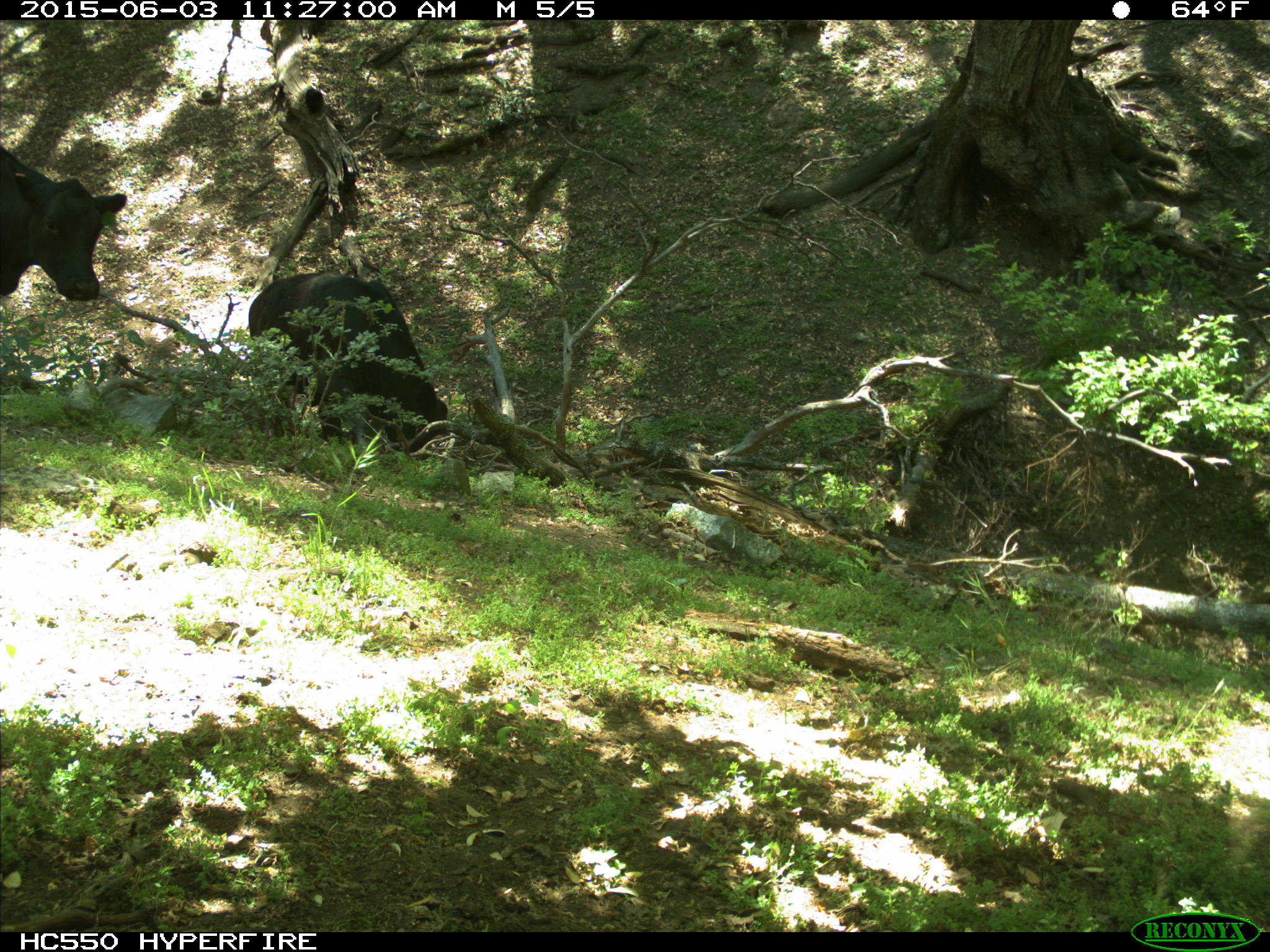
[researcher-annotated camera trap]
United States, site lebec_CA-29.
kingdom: Animalia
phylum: Chordata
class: Mammalia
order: Artiodactyla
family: Bovidae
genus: Bos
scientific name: Bos taurus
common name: domestic cow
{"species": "Bos taurus (domestic cow)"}